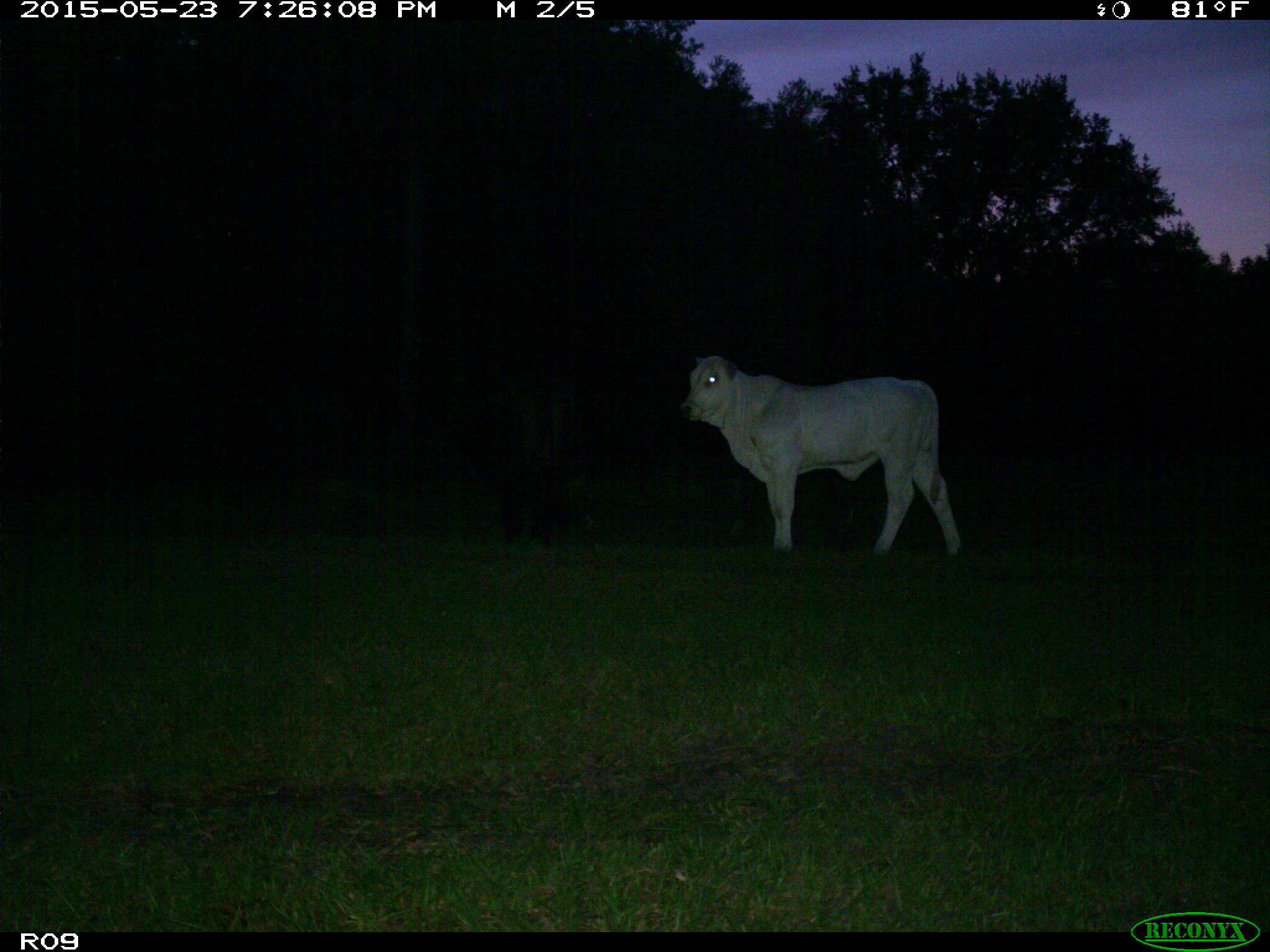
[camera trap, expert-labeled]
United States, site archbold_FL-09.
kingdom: Animalia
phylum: Chordata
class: Mammalia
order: Artiodactyla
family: Bovidae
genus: Bos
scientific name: Bos taurus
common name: domestic cow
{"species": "Bos taurus (domestic cow)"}